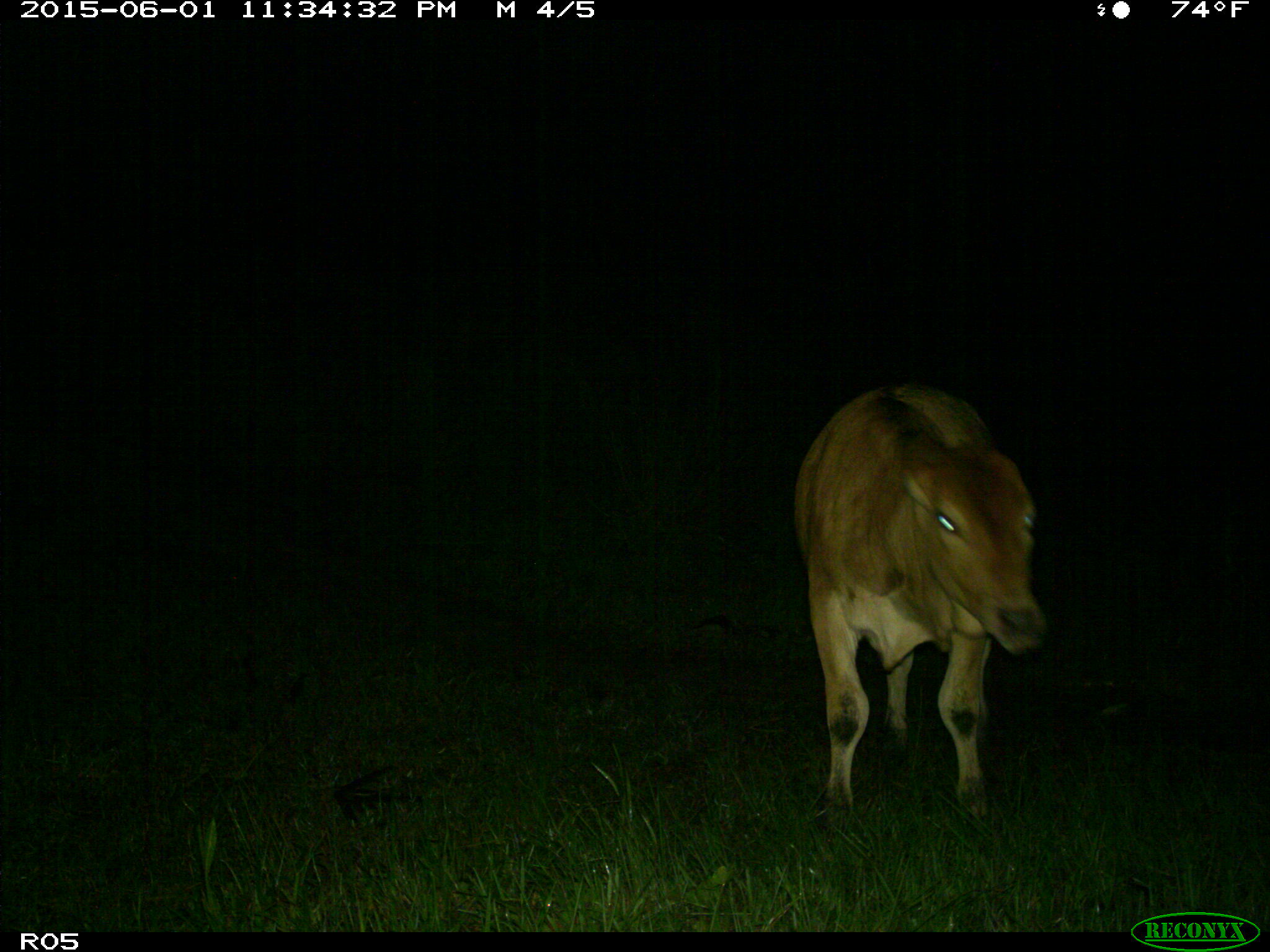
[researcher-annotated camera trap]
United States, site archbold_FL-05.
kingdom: Animalia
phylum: Chordata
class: Mammalia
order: Artiodactyla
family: Bovidae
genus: Bos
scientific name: Bos taurus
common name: domestic cow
Bos taurus (domestic cow).